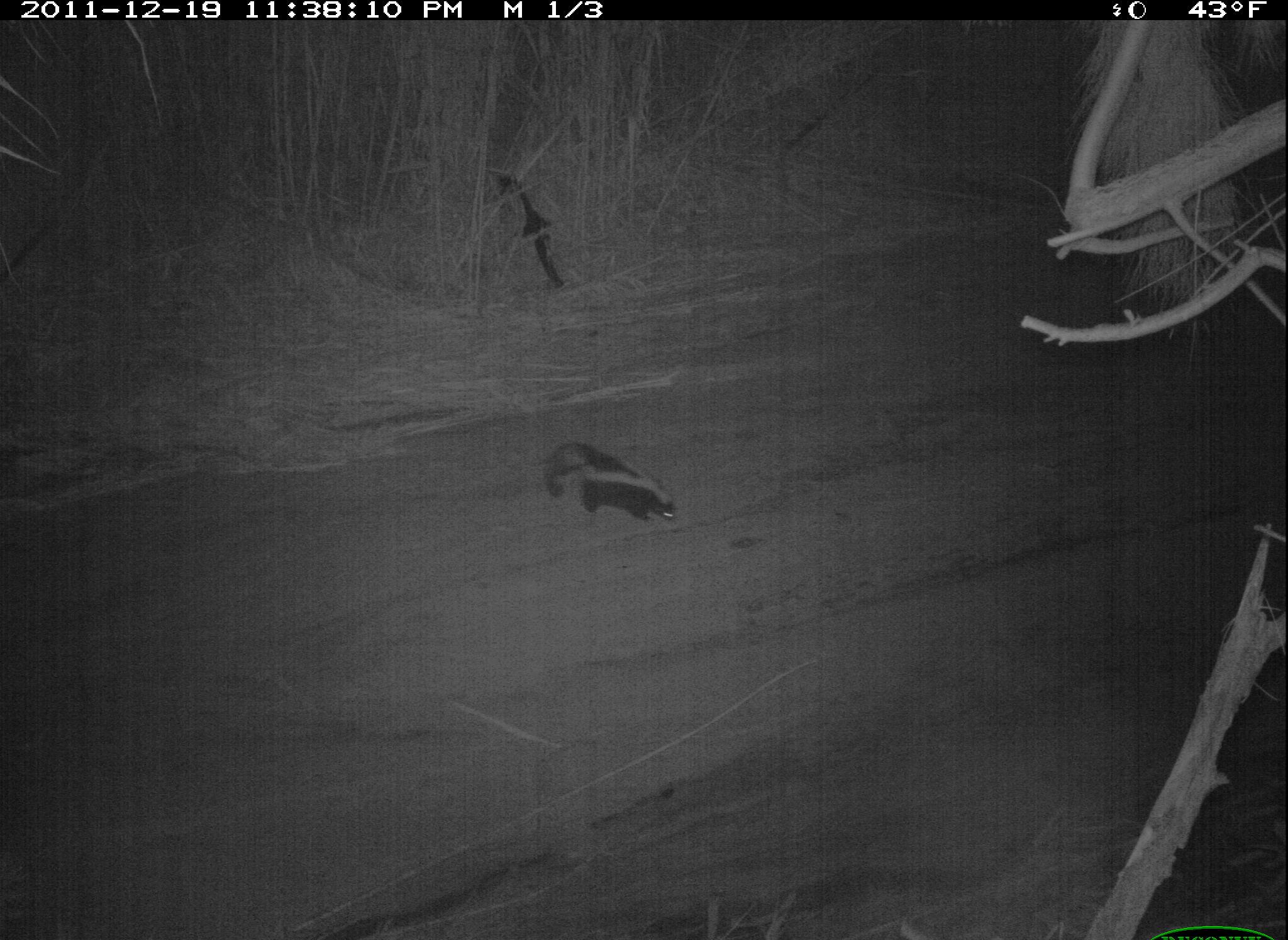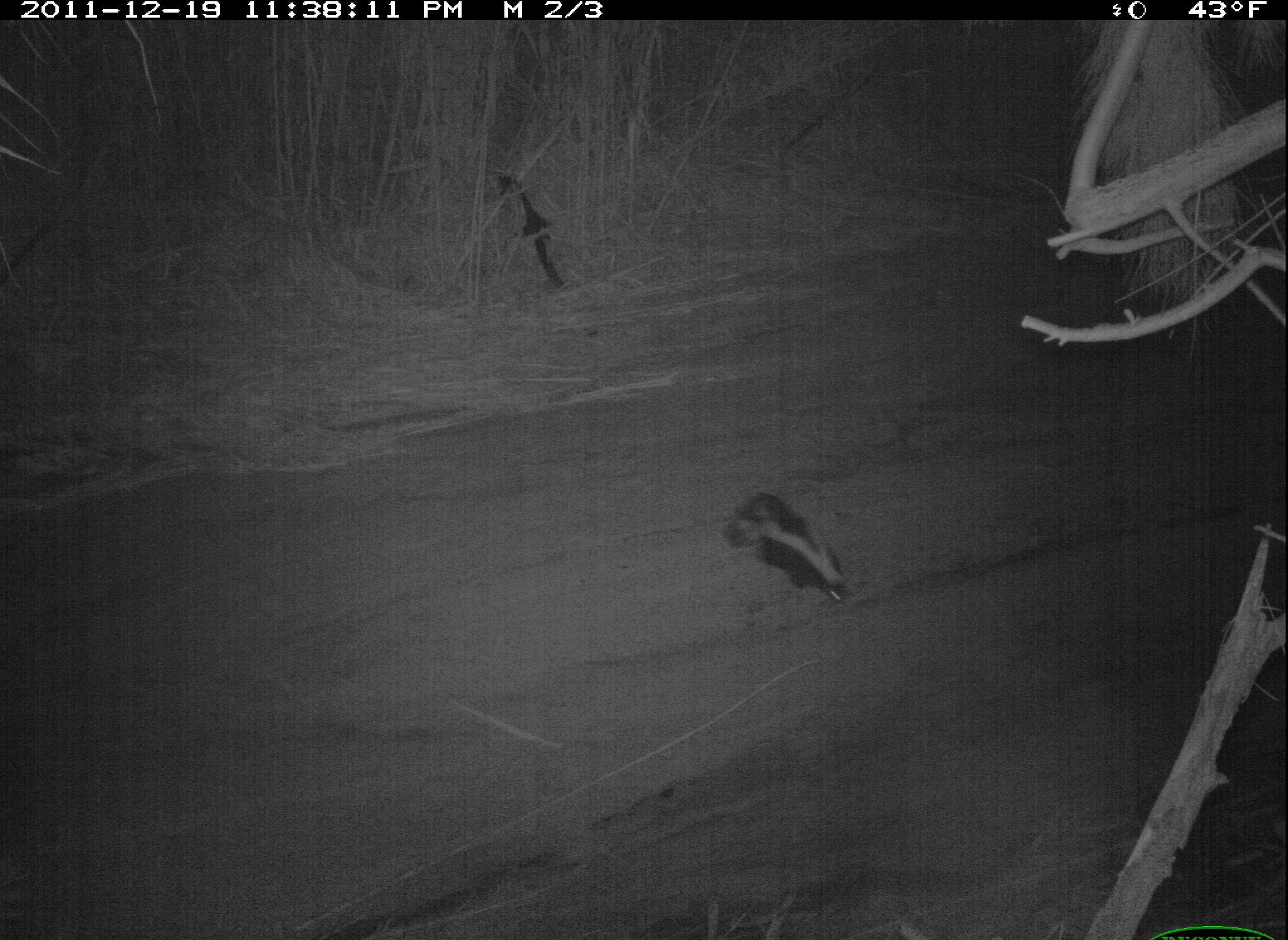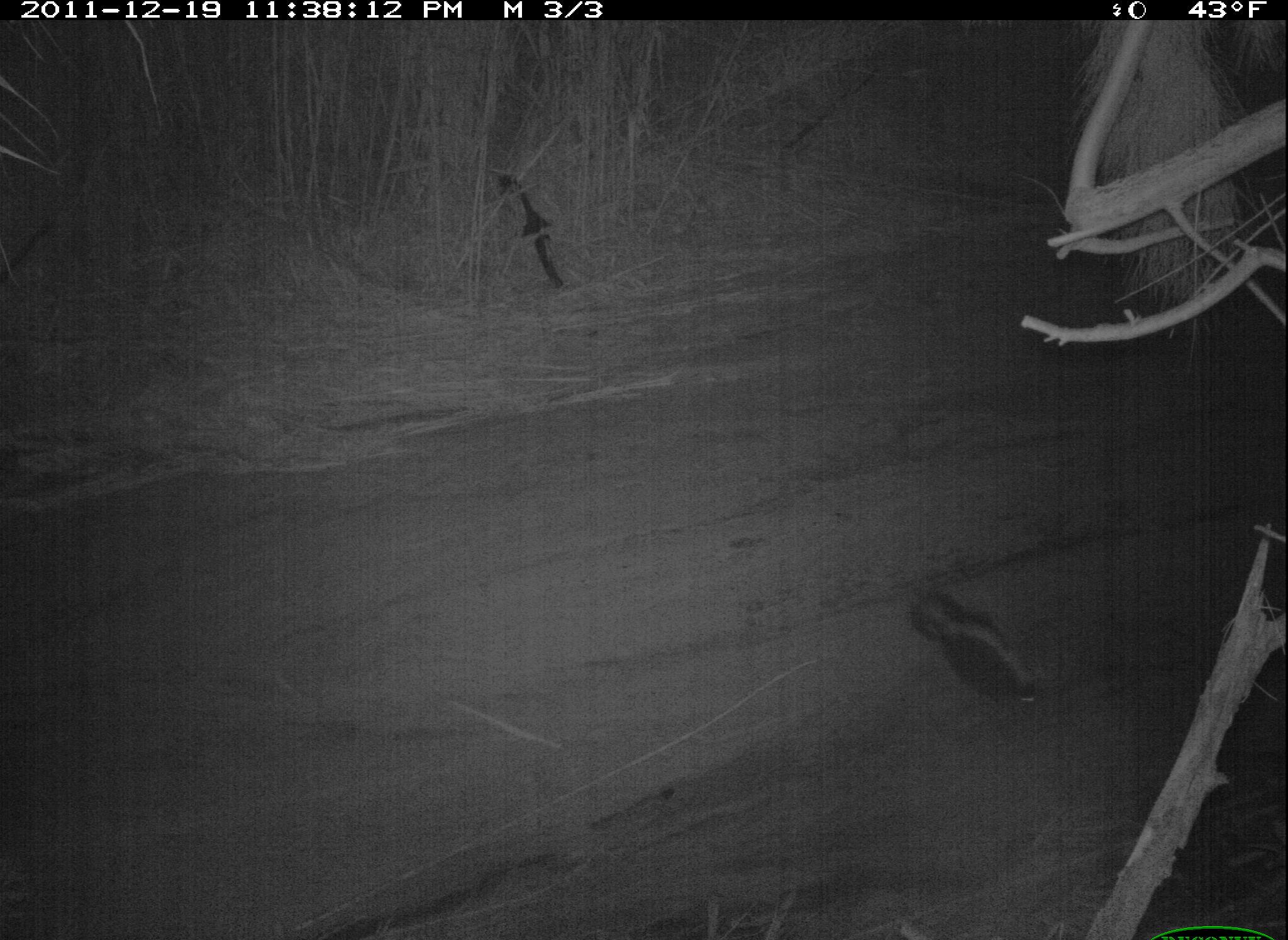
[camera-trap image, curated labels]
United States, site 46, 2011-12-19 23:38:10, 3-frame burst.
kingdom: Animalia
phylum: Chordata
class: Mammalia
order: Carnivora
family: Mephitidae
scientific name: Mephitidae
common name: skunk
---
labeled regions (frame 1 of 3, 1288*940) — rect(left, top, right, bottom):
skunk: rect(526, 432, 687, 538)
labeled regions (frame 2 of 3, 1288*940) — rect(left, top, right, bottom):
skunk: rect(721, 478, 857, 614)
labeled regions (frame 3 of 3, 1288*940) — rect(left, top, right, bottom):
skunk: rect(900, 573, 1056, 726)